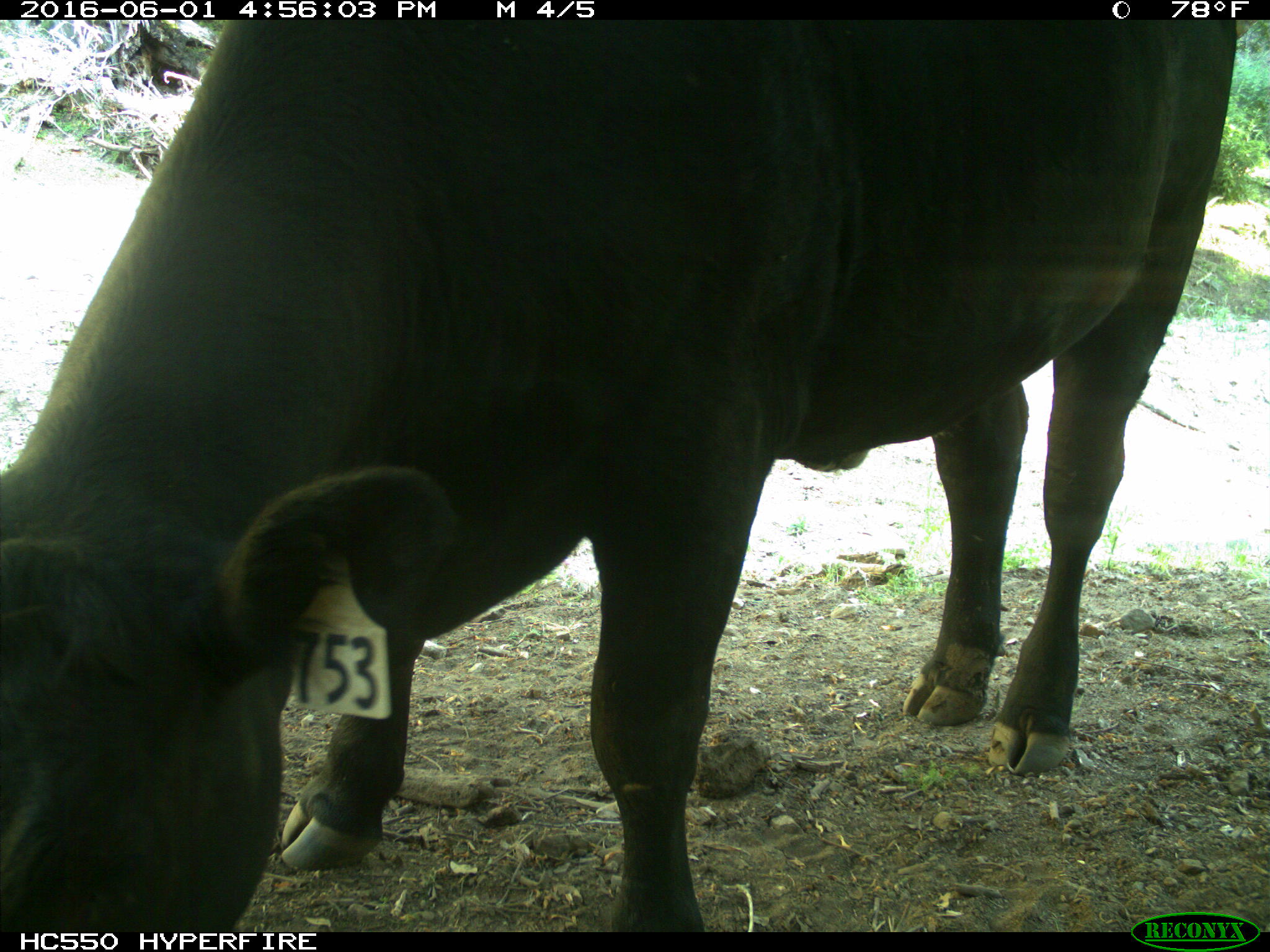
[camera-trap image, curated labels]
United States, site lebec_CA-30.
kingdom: Animalia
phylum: Chordata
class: Mammalia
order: Artiodactyla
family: Bovidae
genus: Bos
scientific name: Bos taurus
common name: domestic cow